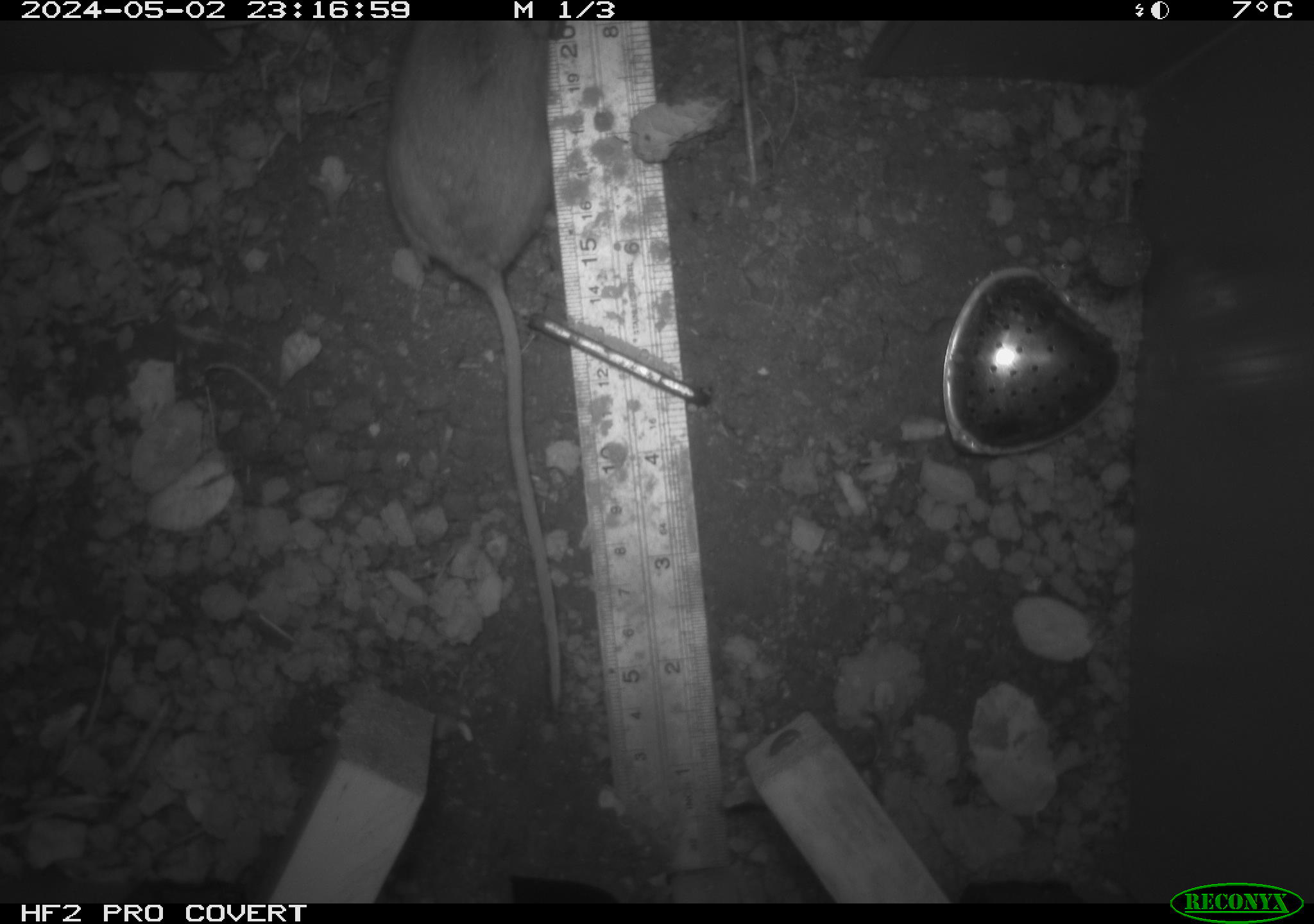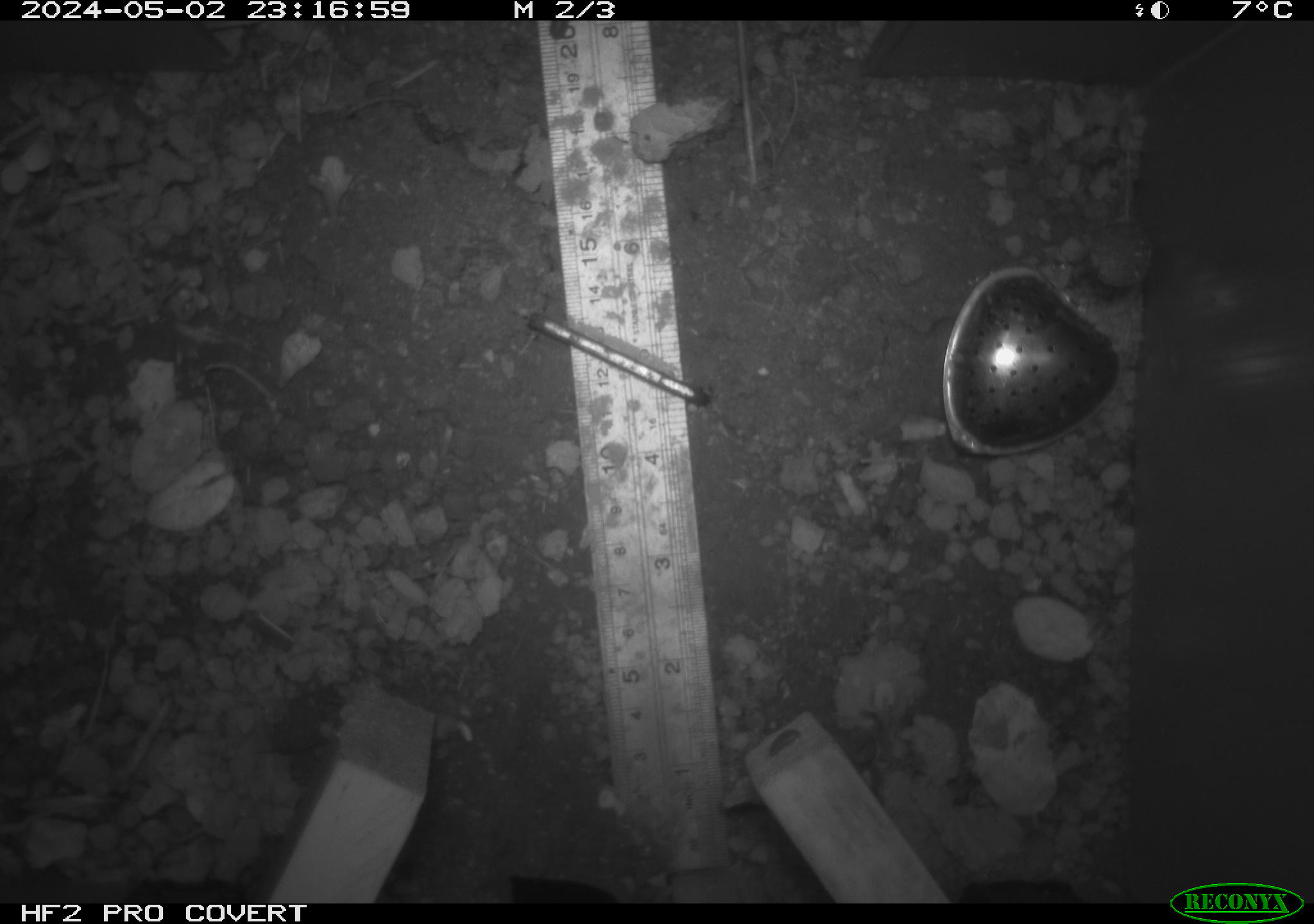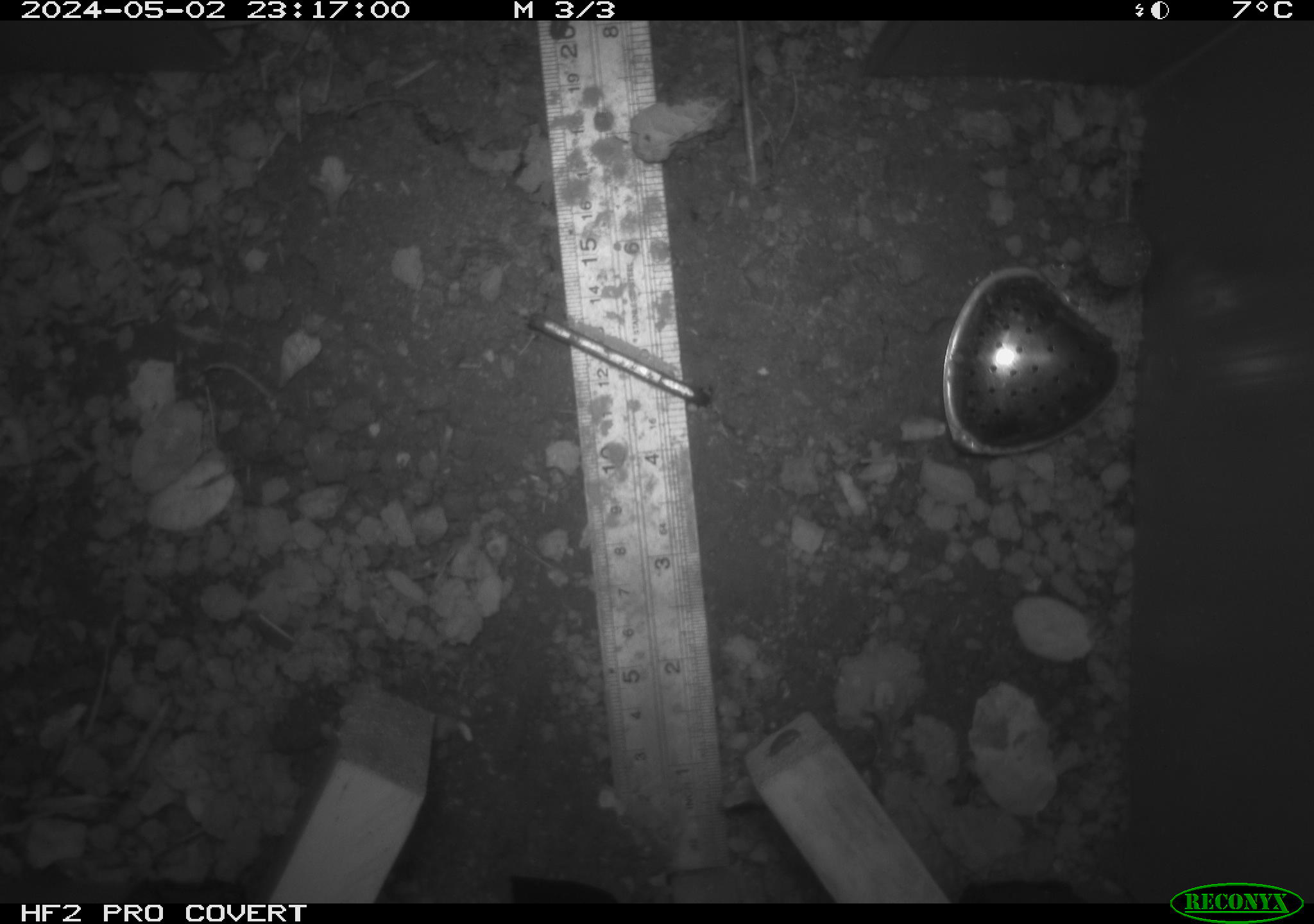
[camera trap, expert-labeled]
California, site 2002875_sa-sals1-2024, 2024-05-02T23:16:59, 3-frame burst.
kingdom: Animalia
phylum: Chordata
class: Mammalia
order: Rodentia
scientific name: Rodentia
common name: rodent